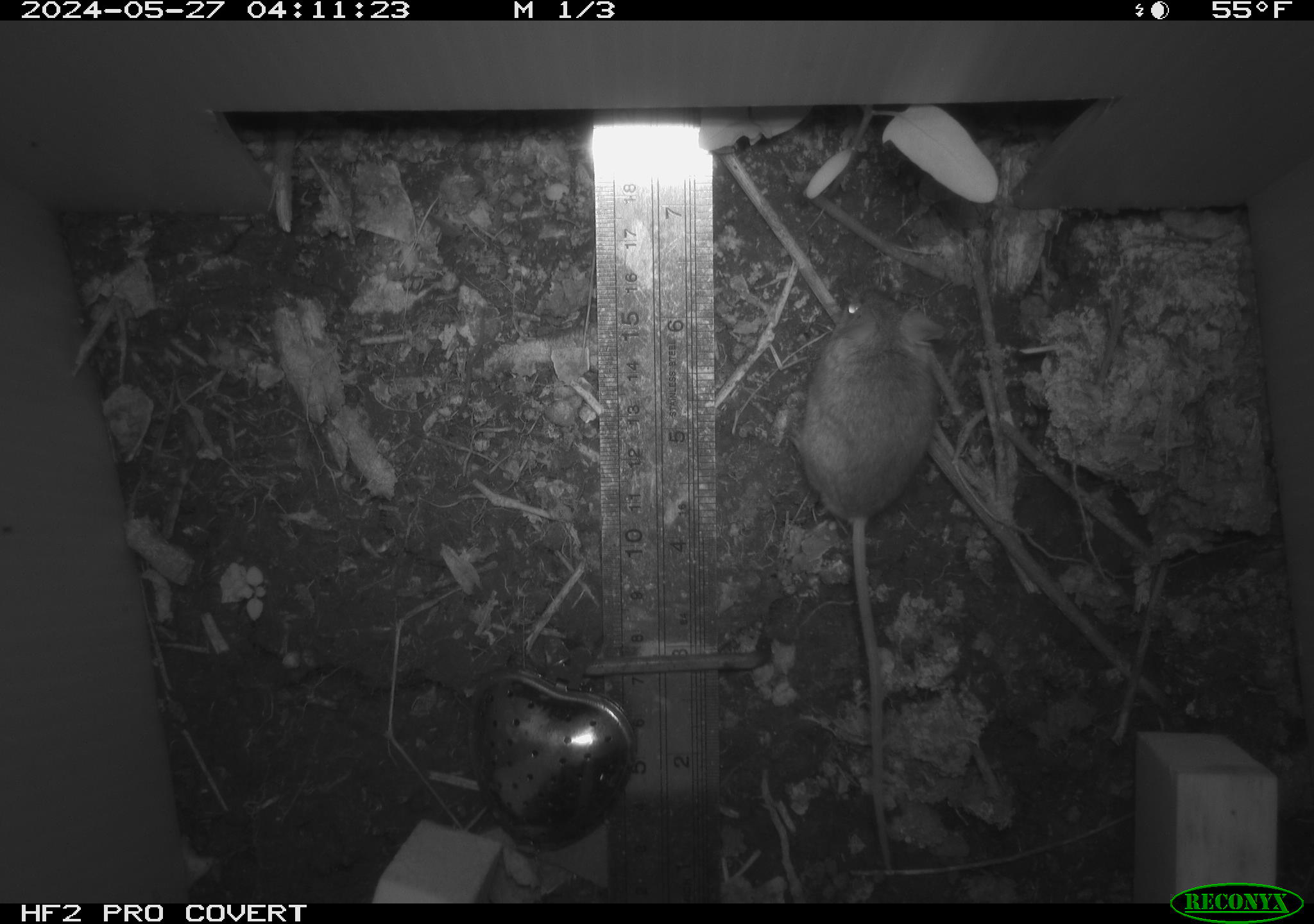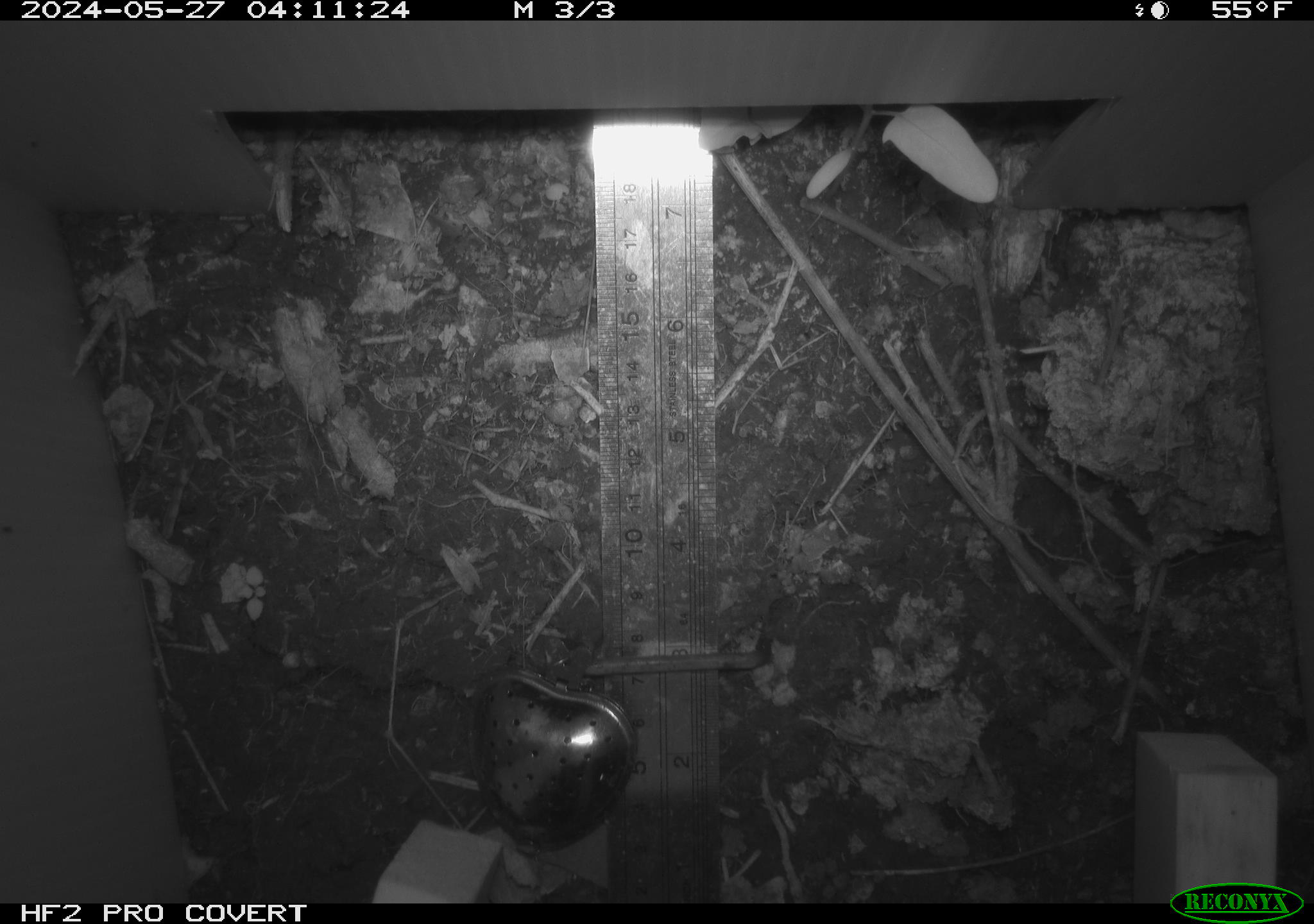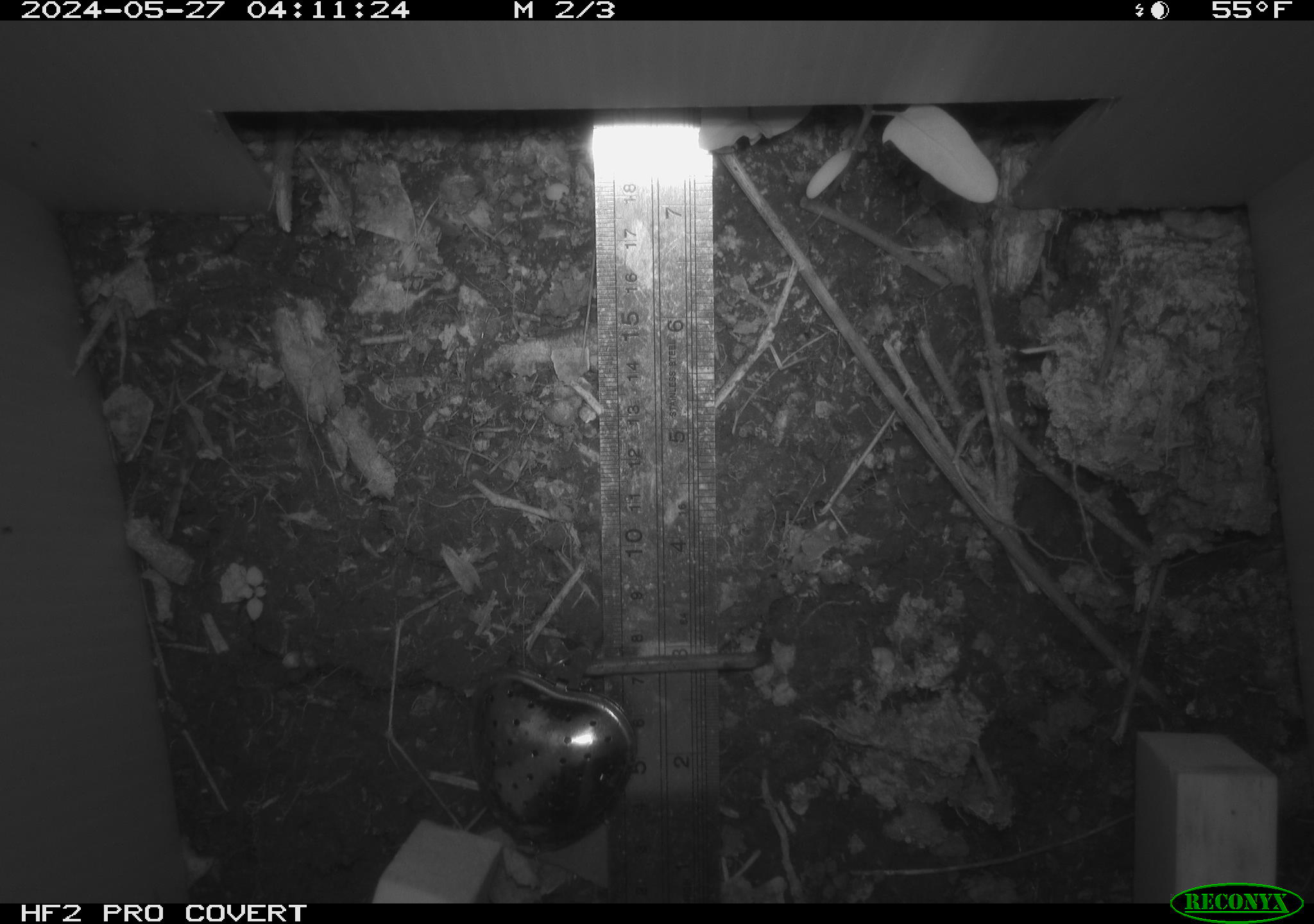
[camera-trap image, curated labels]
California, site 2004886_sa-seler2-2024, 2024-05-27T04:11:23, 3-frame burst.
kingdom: Animalia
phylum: Chordata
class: Mammalia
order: Rodentia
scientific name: Rodentia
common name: mouse species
Mouse species (Rodentia).